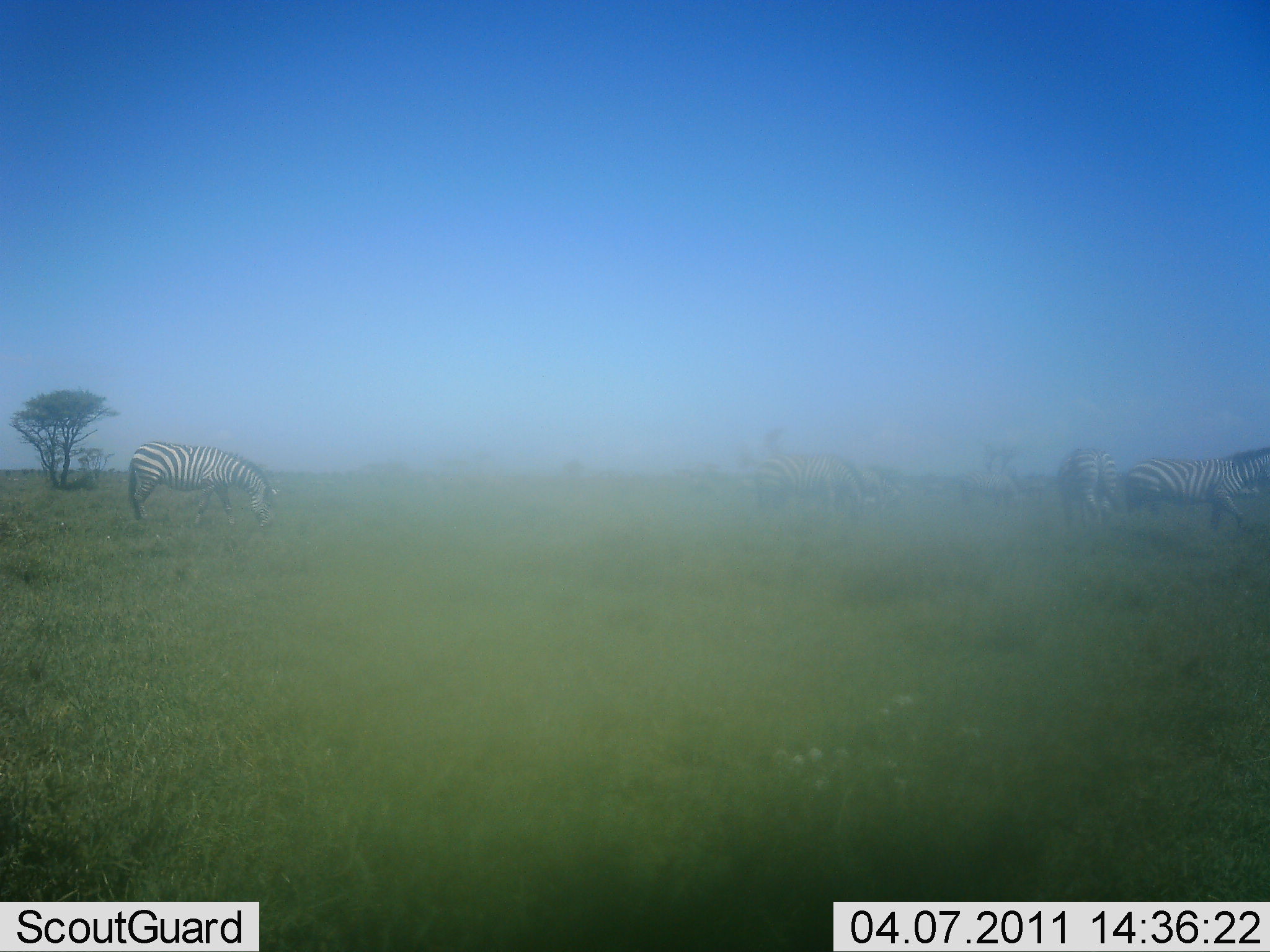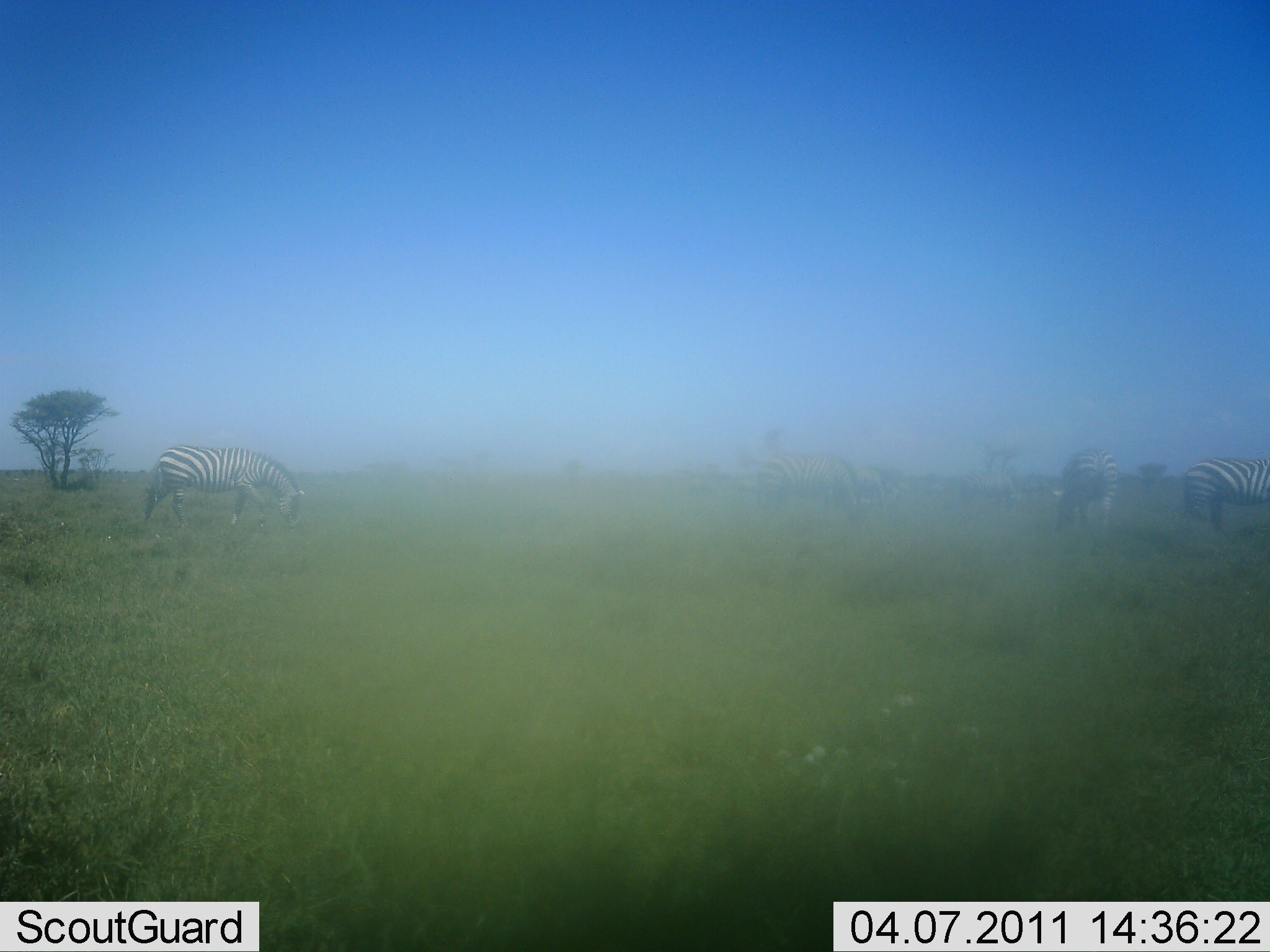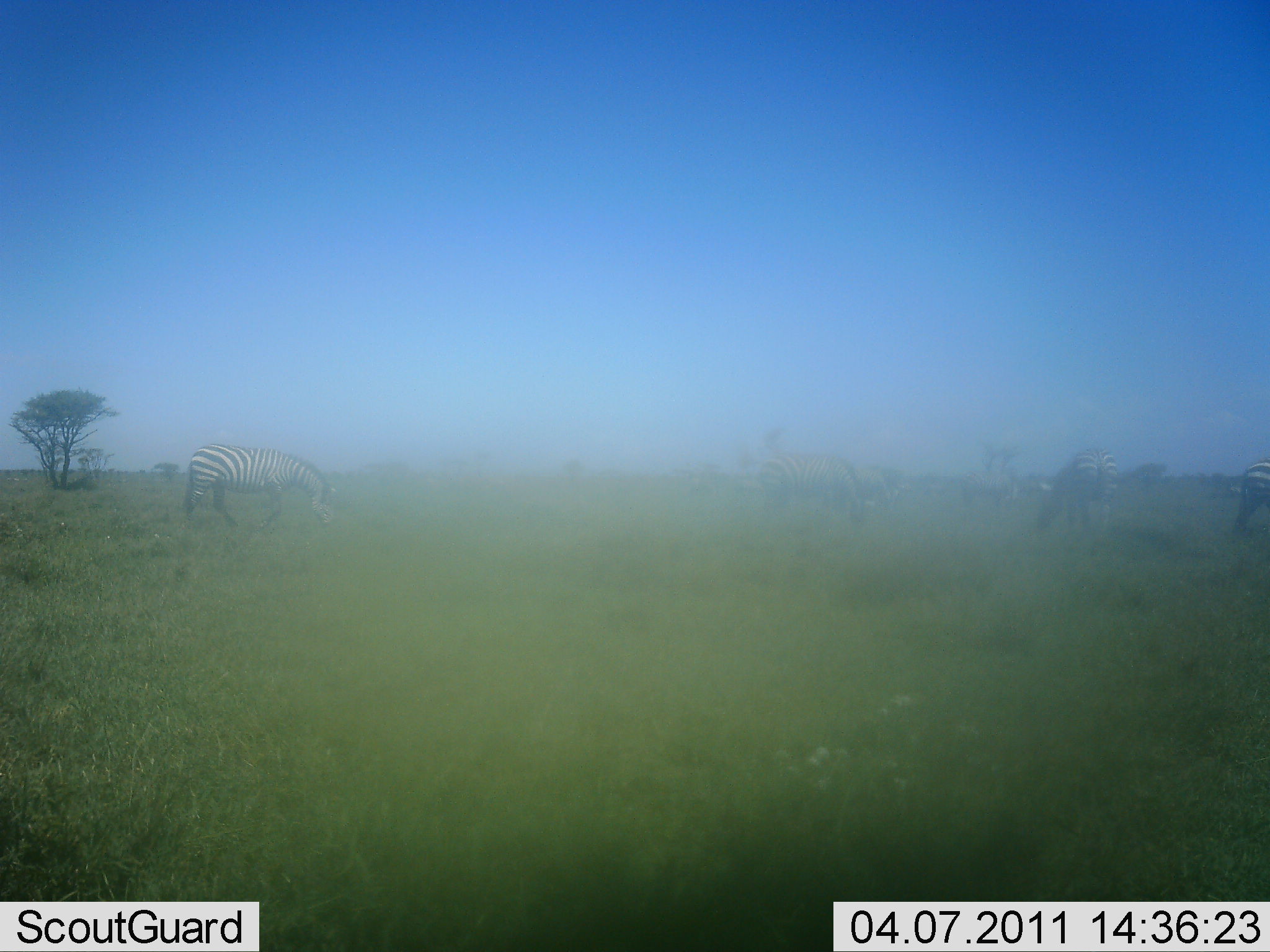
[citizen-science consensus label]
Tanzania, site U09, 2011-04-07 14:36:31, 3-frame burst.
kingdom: Animalia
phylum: Chordata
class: Mammalia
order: Perissodactyla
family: Equidae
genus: Equus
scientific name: Equus quagga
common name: plains zebra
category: zebra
Zebra (plains zebra) (Equus quagga), count 5. Behavior (volunteer vote fractions): standing 50%, resting 0%, moving 36%, interacting 0%. Young present (vote fraction): 0%. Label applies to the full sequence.